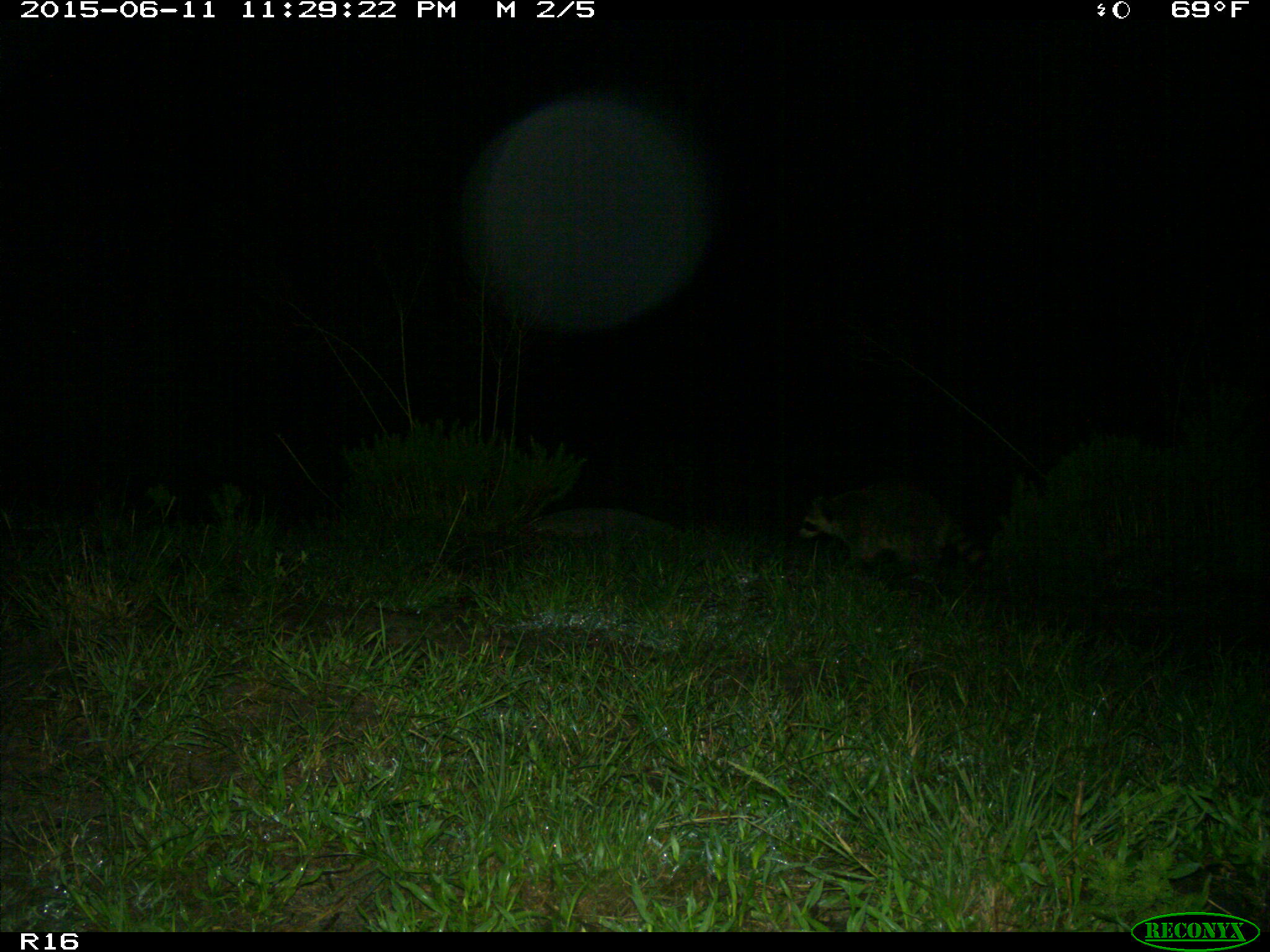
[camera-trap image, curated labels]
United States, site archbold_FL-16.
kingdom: Animalia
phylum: Chordata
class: Mammalia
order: Carnivora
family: Procyonidae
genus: Procyon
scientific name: Procyon lotor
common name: common raccoon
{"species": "Procyon lotor (common raccoon)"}